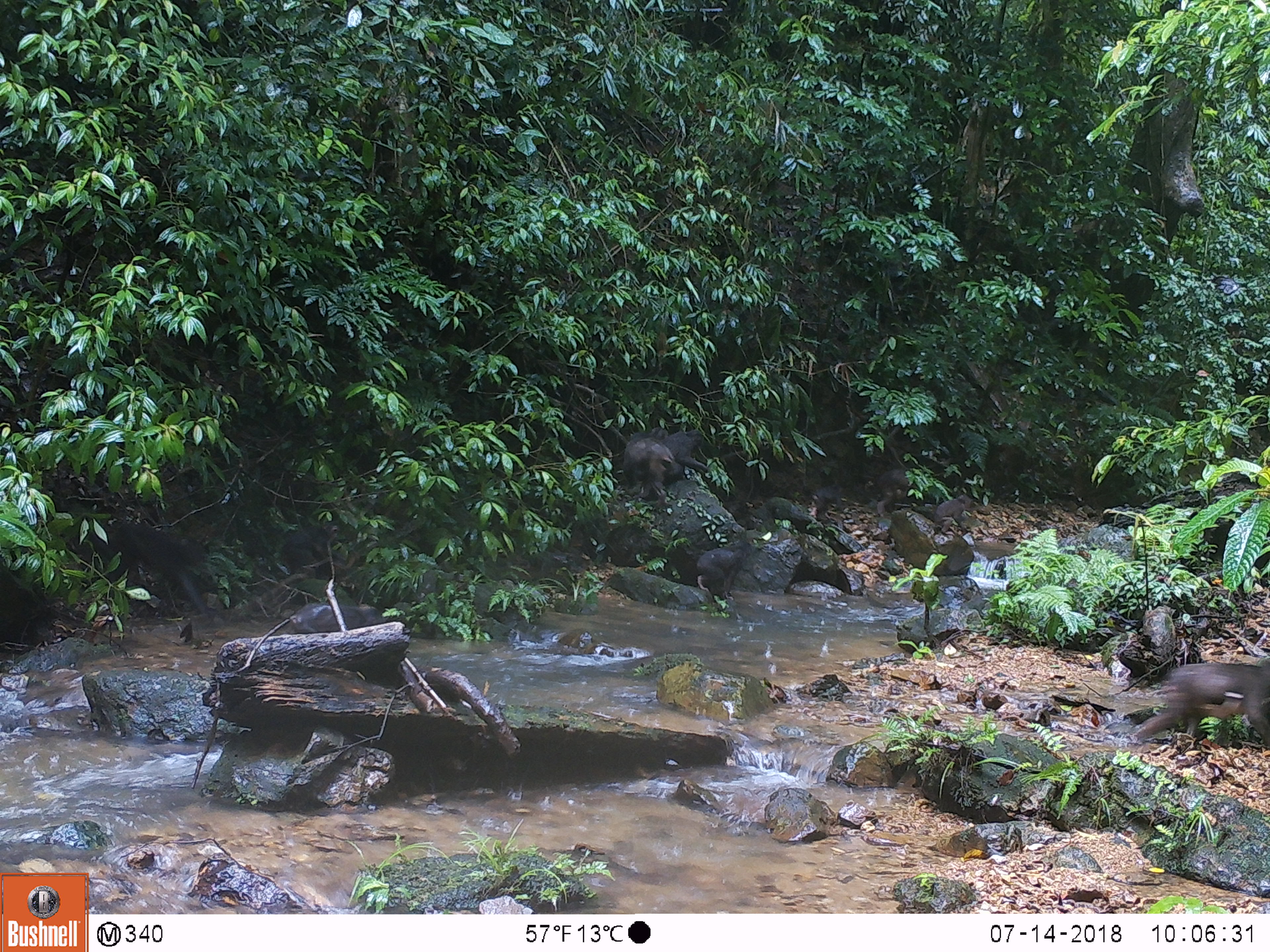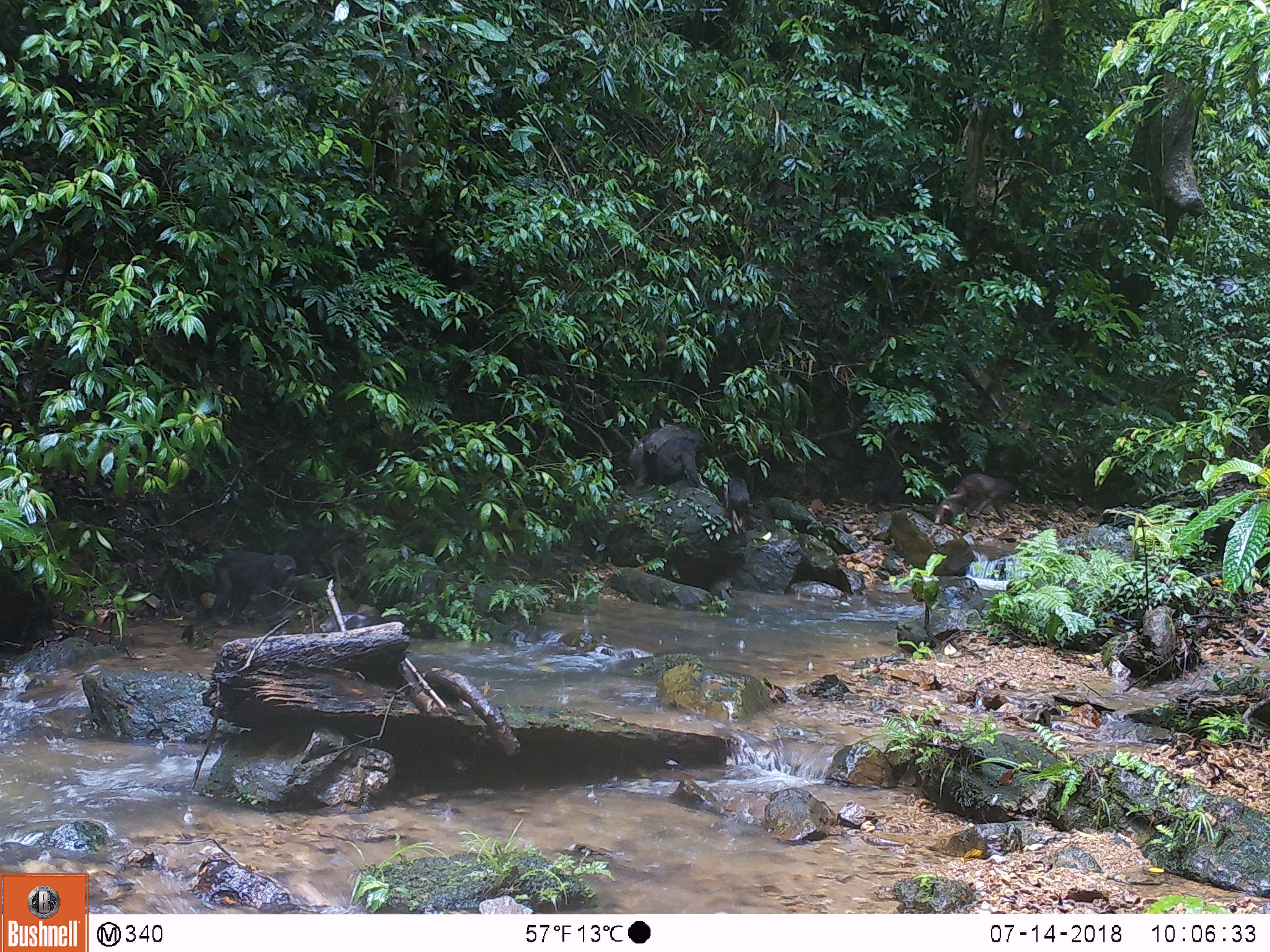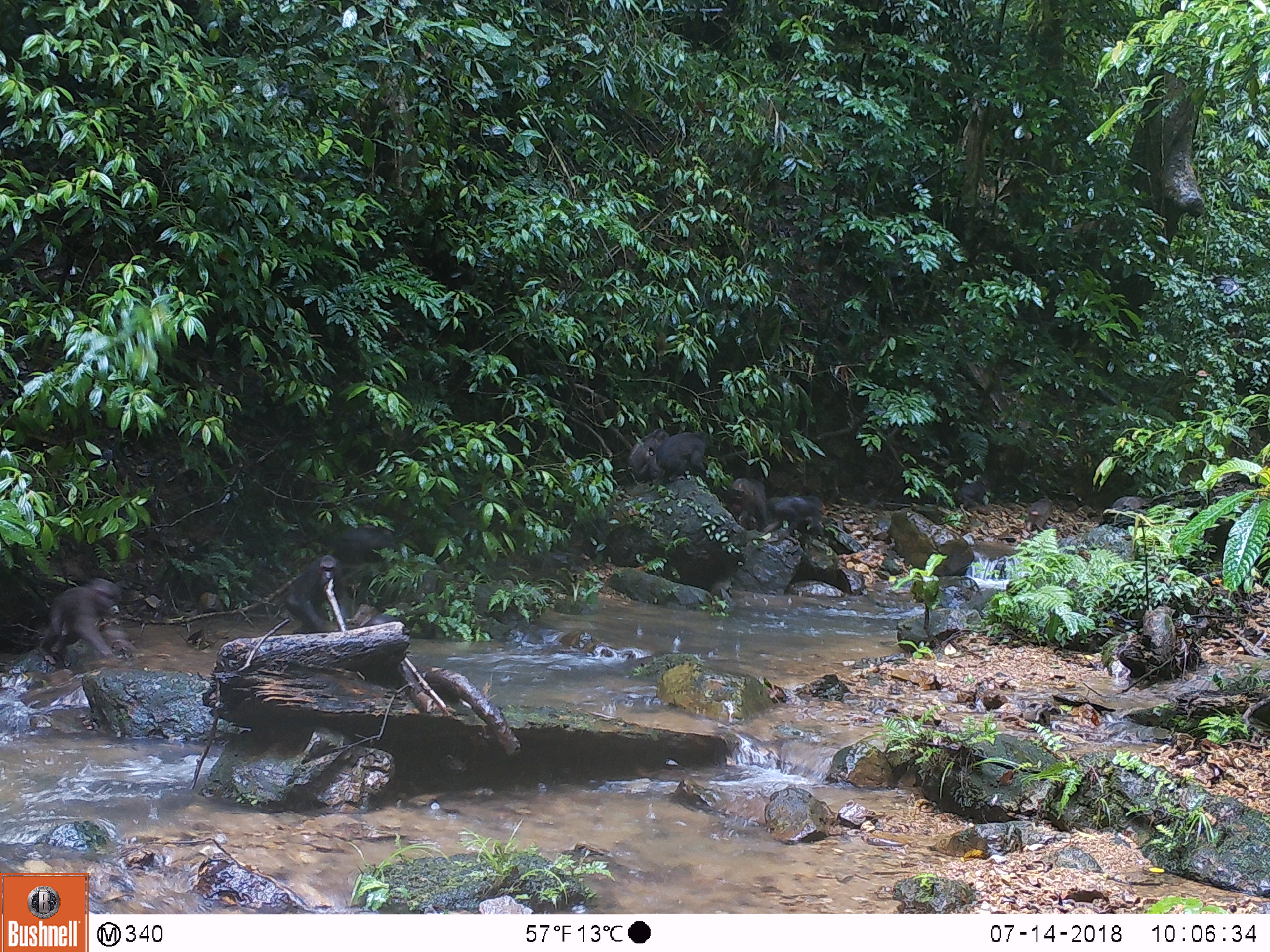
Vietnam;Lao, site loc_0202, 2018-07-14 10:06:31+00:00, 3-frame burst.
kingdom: Animalia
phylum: Chordata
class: Mammalia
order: Primates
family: Cercopithecidae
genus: Macaca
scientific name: Macaca arctoides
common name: stump-tailed macaque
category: stump tailed macaque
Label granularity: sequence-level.